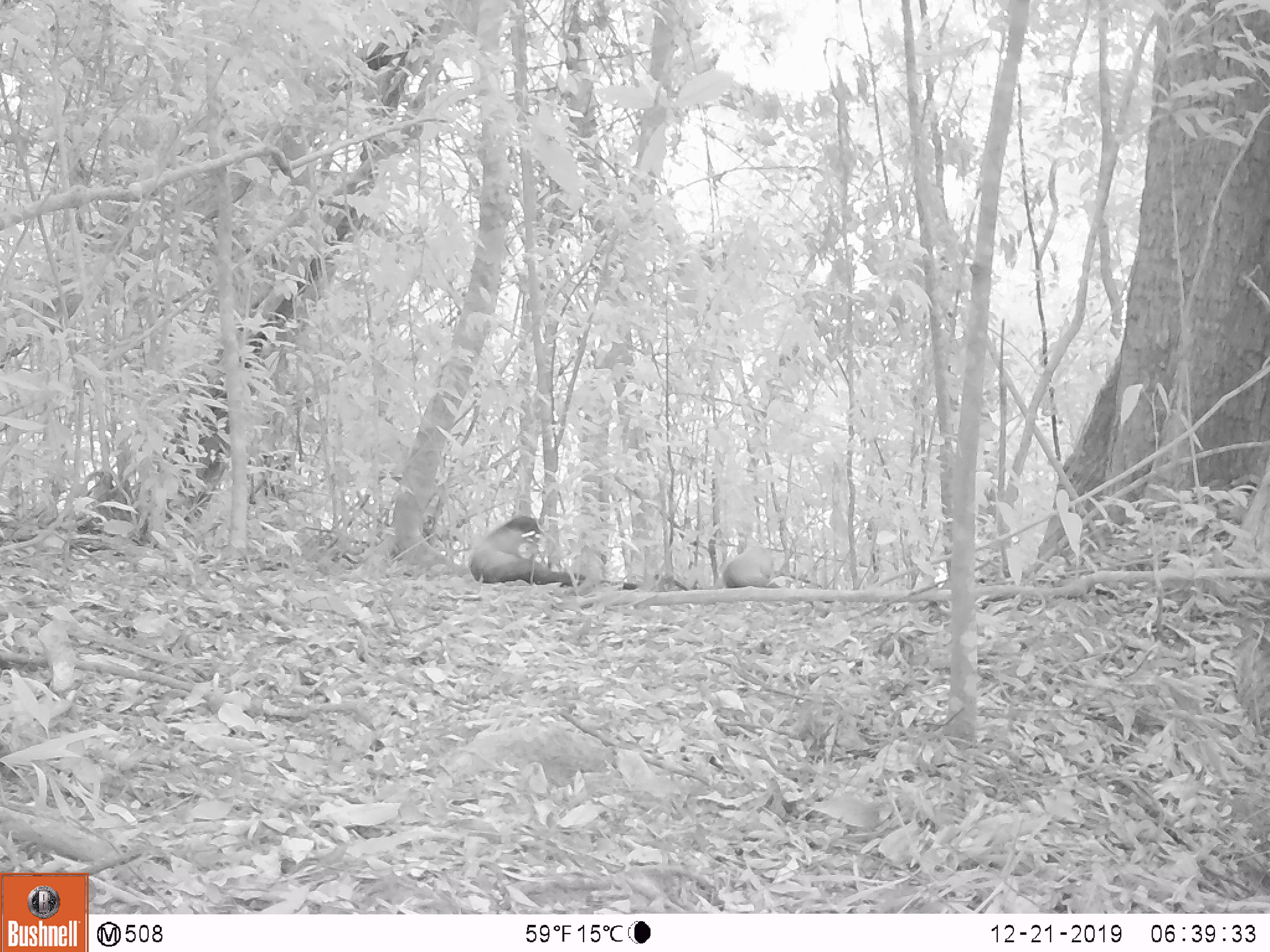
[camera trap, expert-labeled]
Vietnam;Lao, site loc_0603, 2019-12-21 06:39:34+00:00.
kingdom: Animalia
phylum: Chordata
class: Mammalia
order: Carnivora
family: Mustelidae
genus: Martes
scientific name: Martes flavigula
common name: yellow-throated marten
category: yellow throated marten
Yellow throated marten (yellow-throated marten) (Martes flavigula). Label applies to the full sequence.